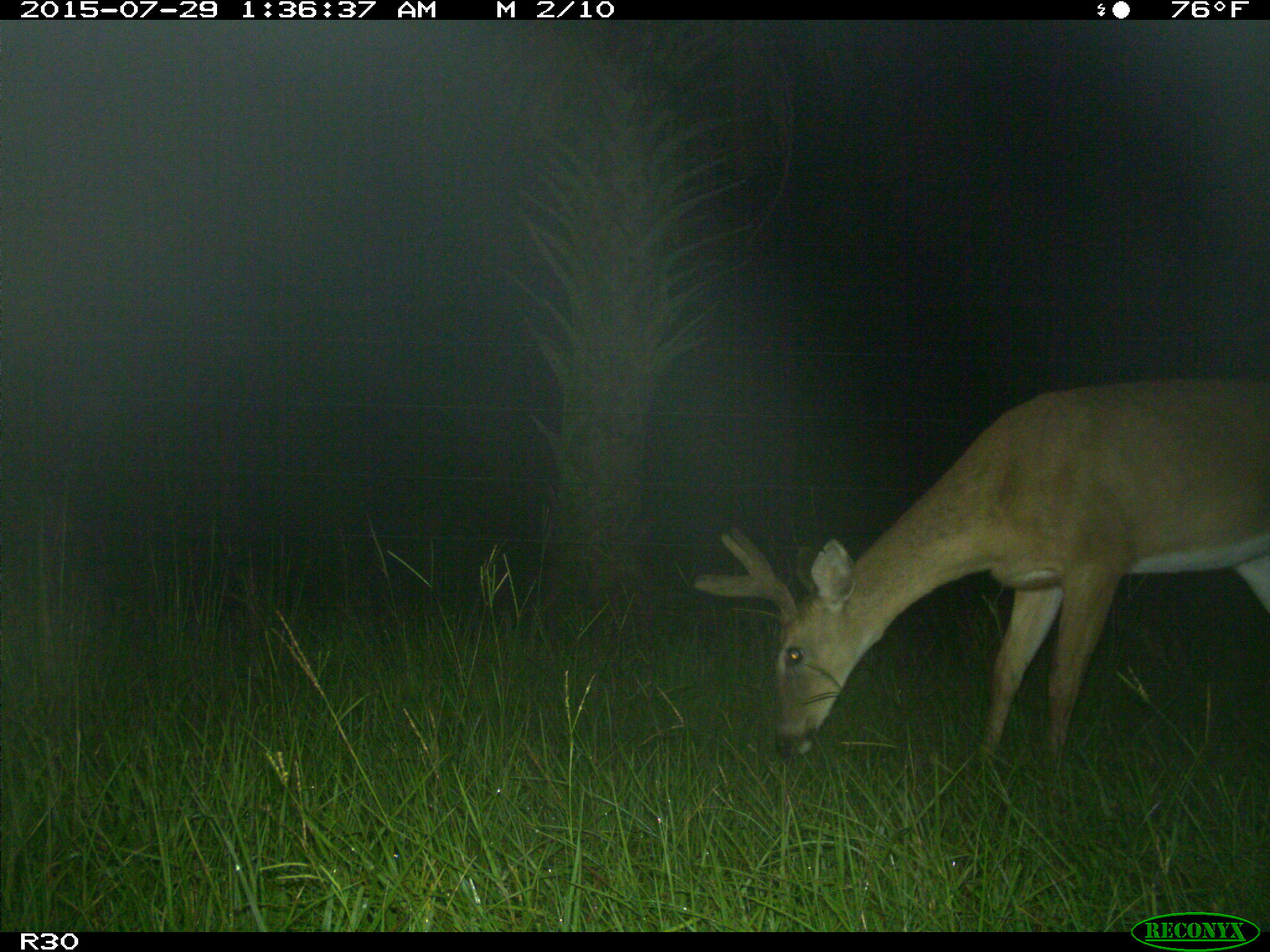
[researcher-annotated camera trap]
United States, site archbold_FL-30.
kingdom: Animalia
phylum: Chordata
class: Mammalia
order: Artiodactyla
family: Cervidae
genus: Odocoileus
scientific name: Odocoileus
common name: deer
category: unidentified deer